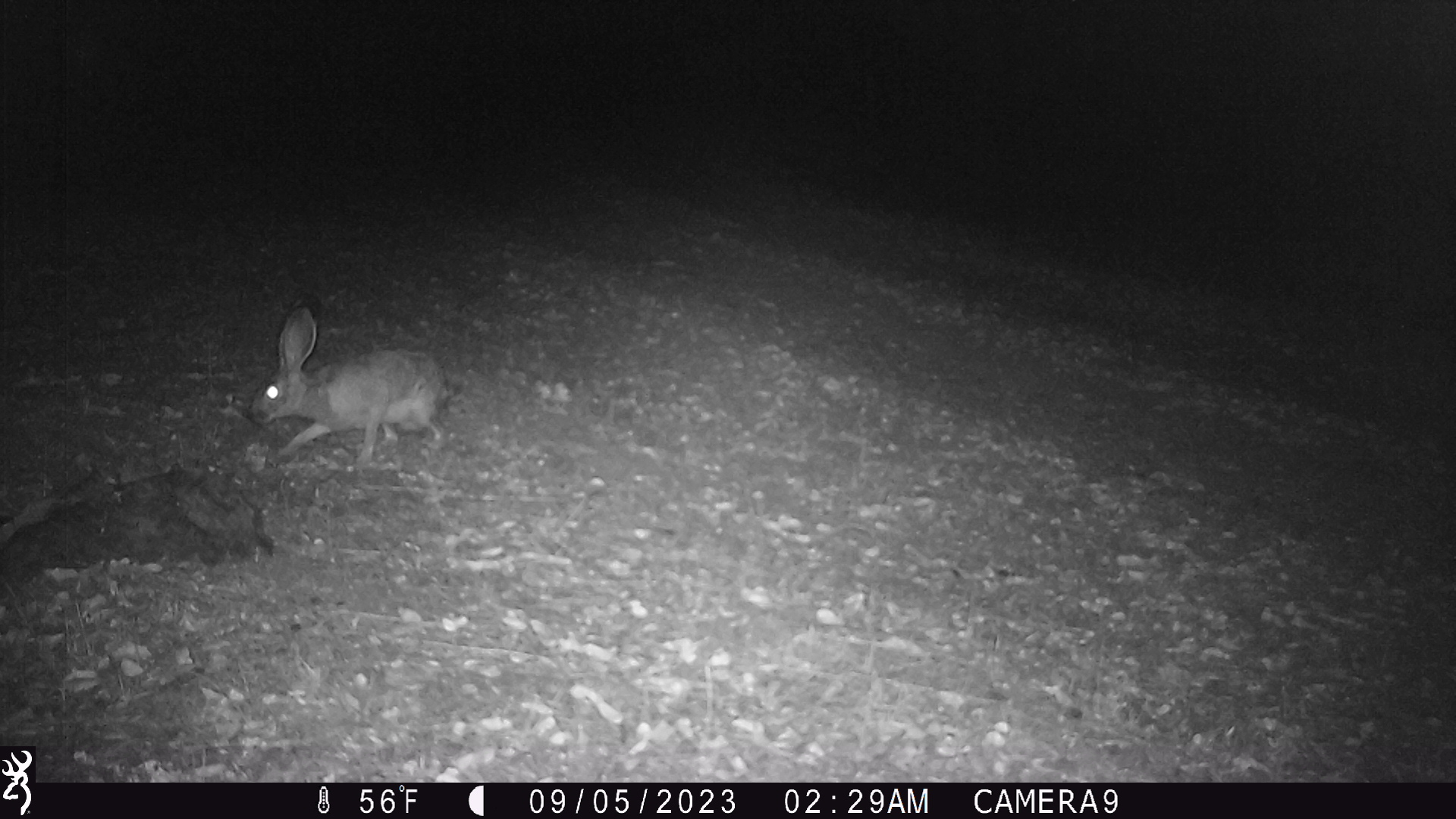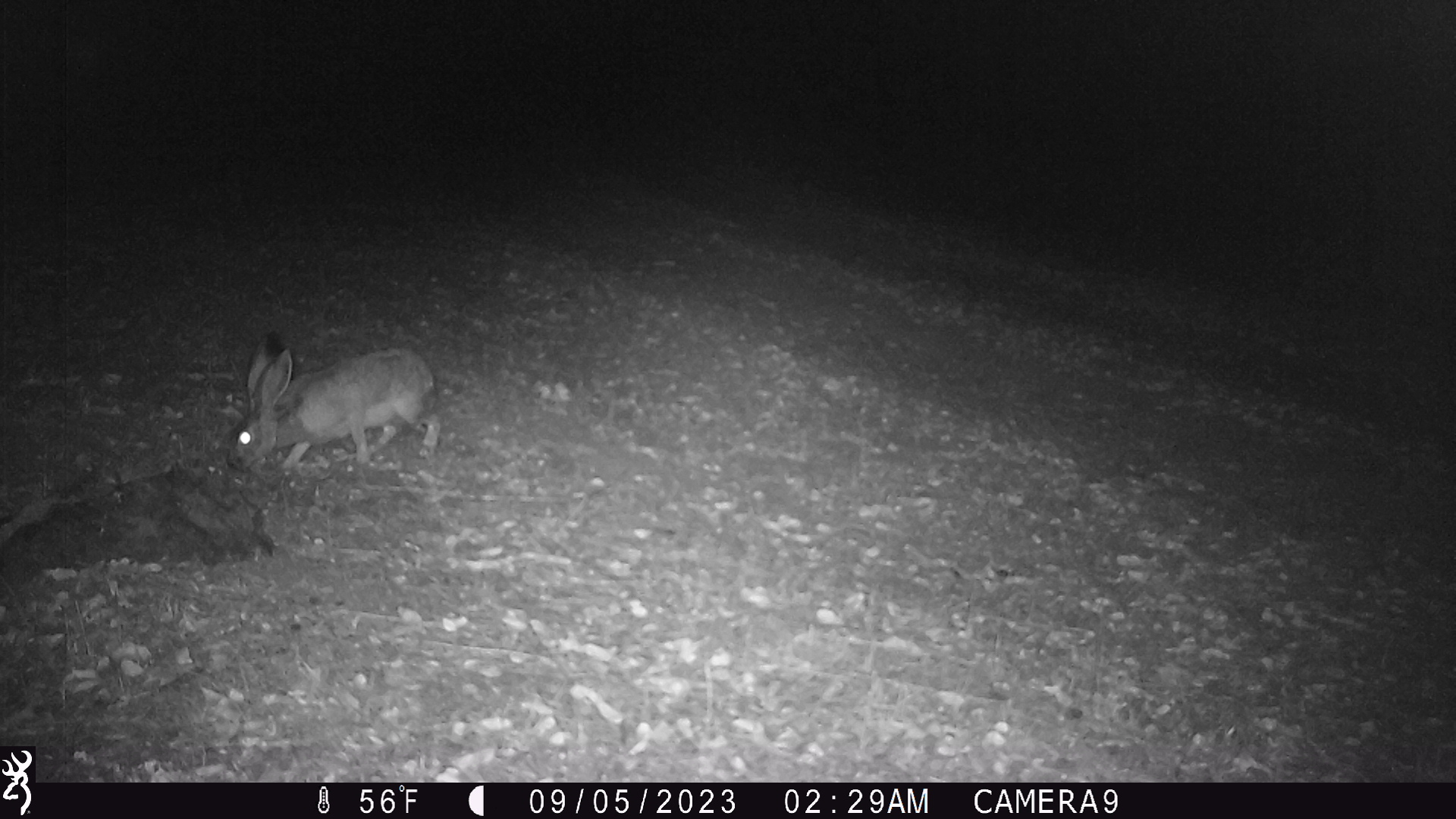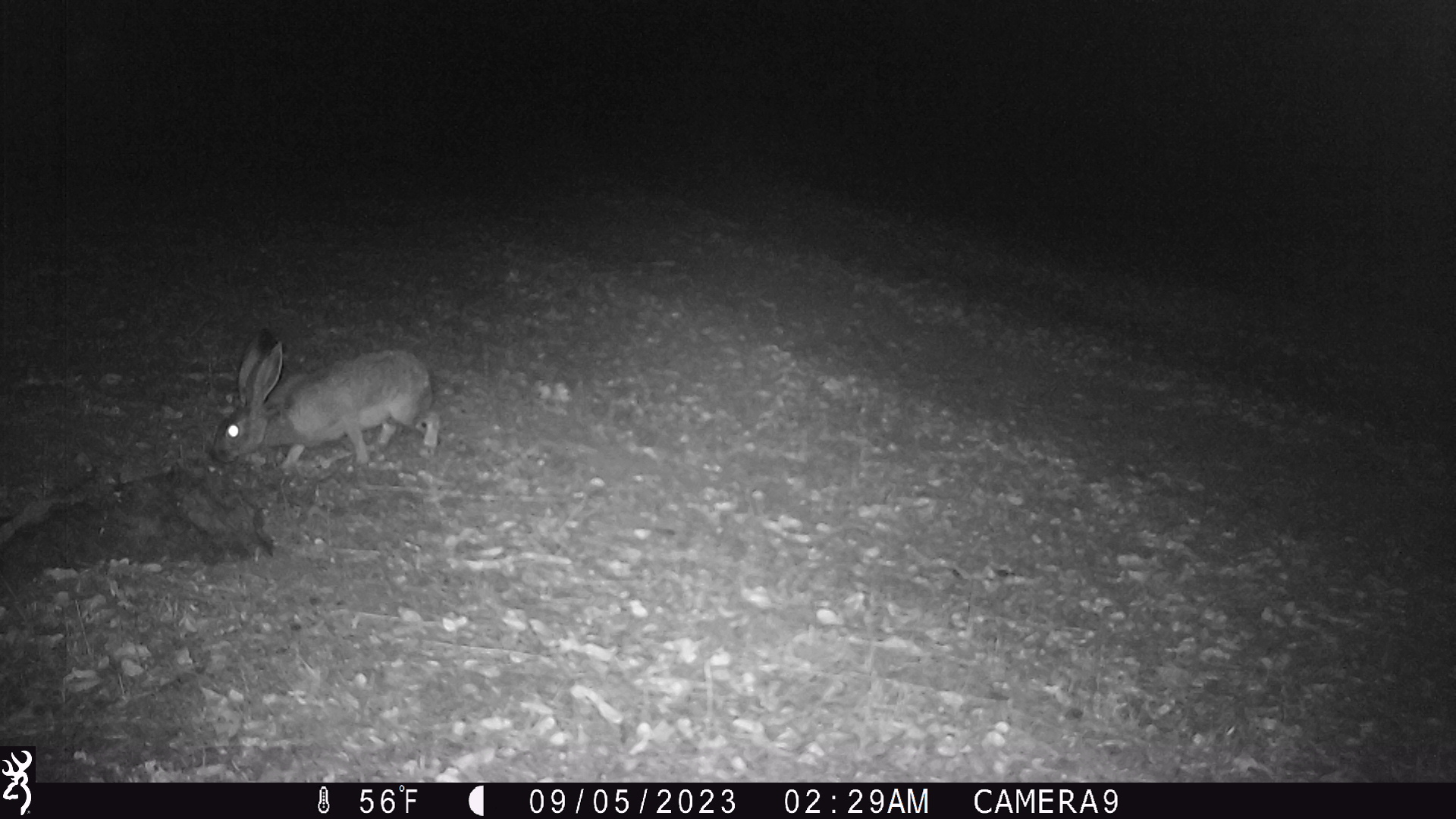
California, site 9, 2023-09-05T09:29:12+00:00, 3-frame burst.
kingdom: Animalia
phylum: Chordata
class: Mammalia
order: Lagomorpha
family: Leporidae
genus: Lepus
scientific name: Lepus californicus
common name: black-tailed jackrabbit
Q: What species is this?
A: Black-tailed jackrabbit (Lepus californicus).